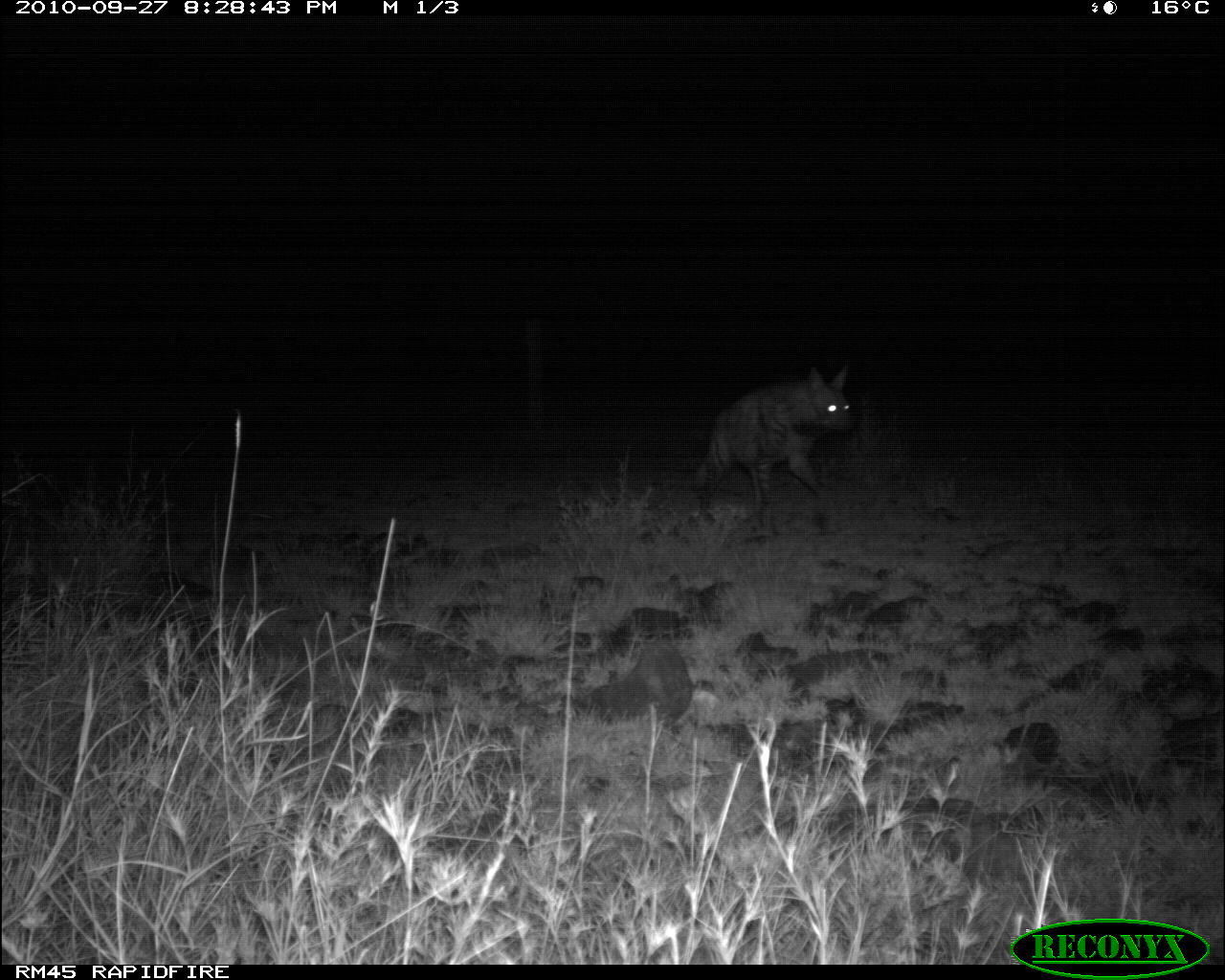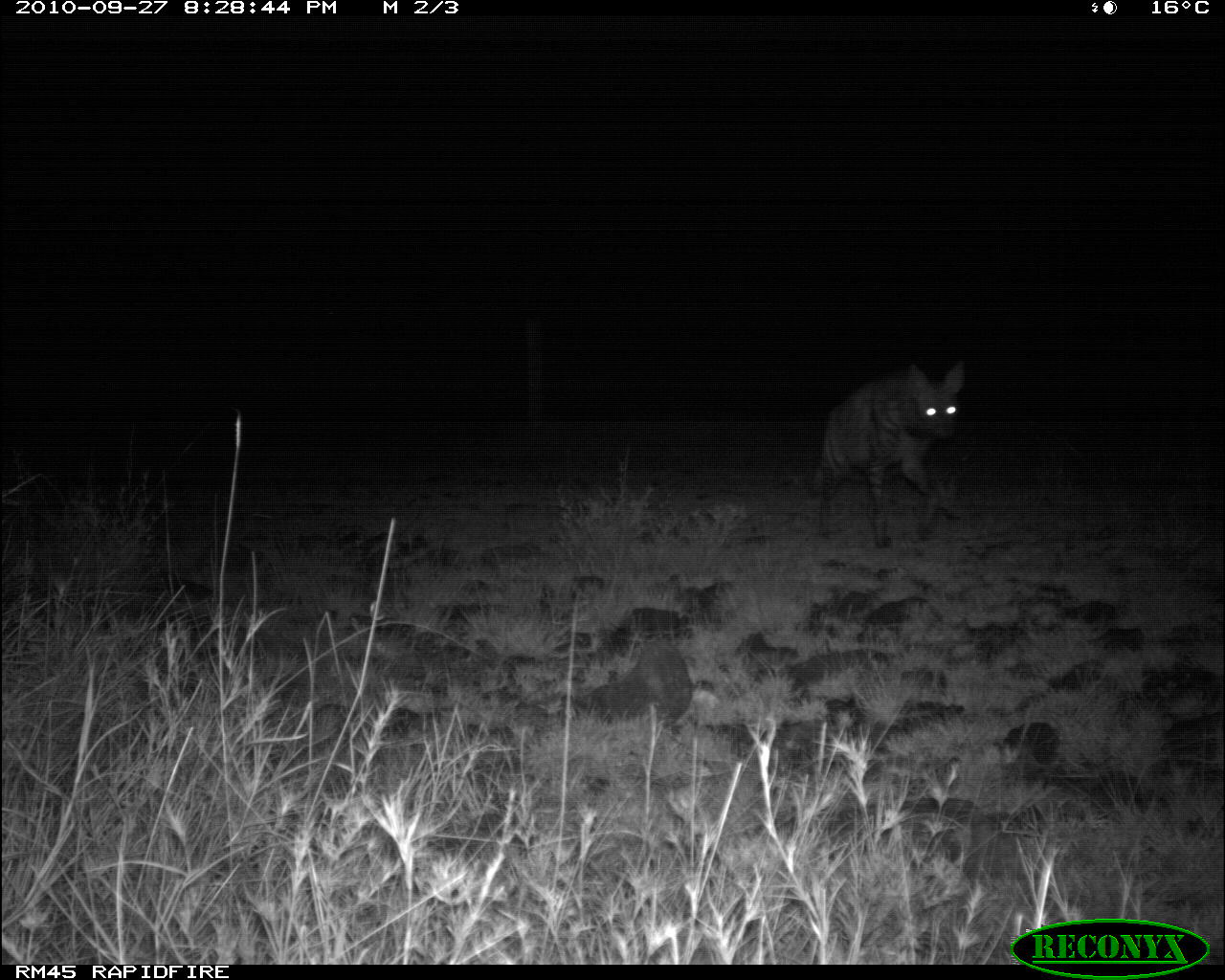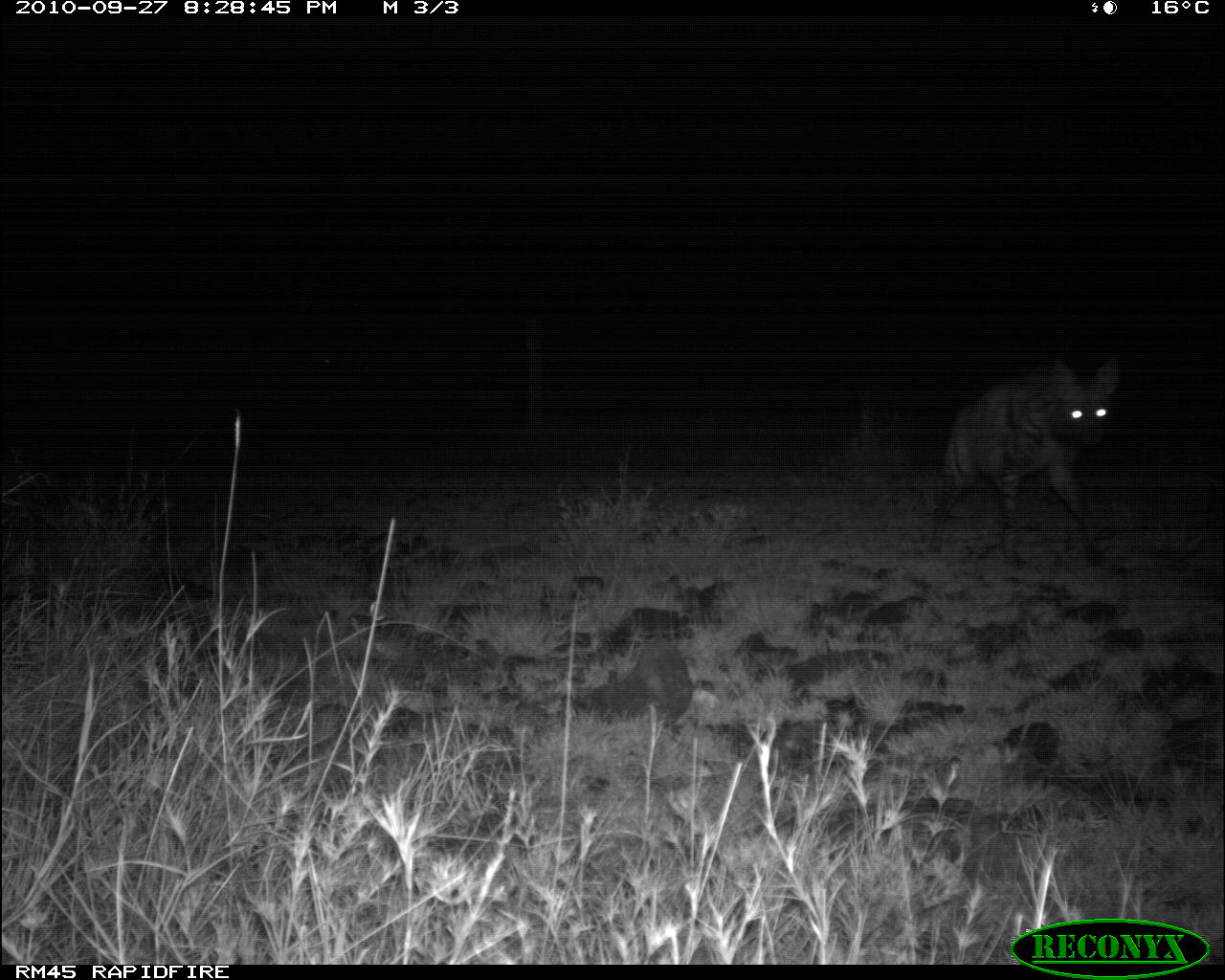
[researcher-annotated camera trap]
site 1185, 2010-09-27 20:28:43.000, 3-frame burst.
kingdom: Animalia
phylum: Chordata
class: Mammalia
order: Carnivora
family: Hyaenidae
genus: Hyaena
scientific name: Hyaena hyaena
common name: striped hyena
Hyaena hyaena (striped hyena), count 1.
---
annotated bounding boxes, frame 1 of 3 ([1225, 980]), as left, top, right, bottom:
hyaena hyaena: 687, 363, 854, 529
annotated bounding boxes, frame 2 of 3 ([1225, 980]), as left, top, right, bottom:
hyaena hyaena: 810, 361, 966, 546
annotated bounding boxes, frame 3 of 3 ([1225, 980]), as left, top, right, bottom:
hyaena hyaena: 926, 356, 1120, 565